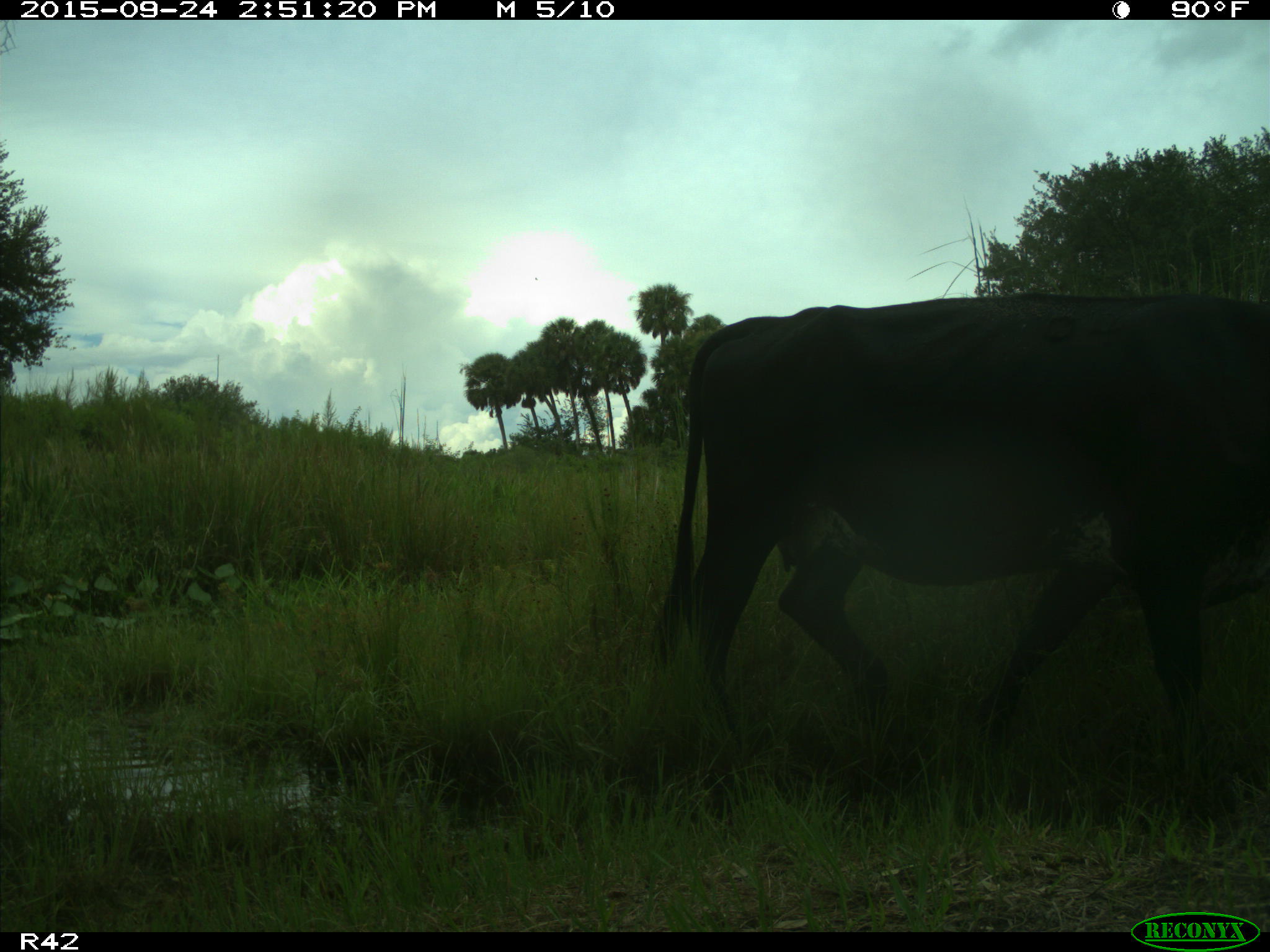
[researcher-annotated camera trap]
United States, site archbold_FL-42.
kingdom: Animalia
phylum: Chordata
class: Mammalia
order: Artiodactyla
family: Bovidae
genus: Bos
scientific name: Bos taurus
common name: domestic cow